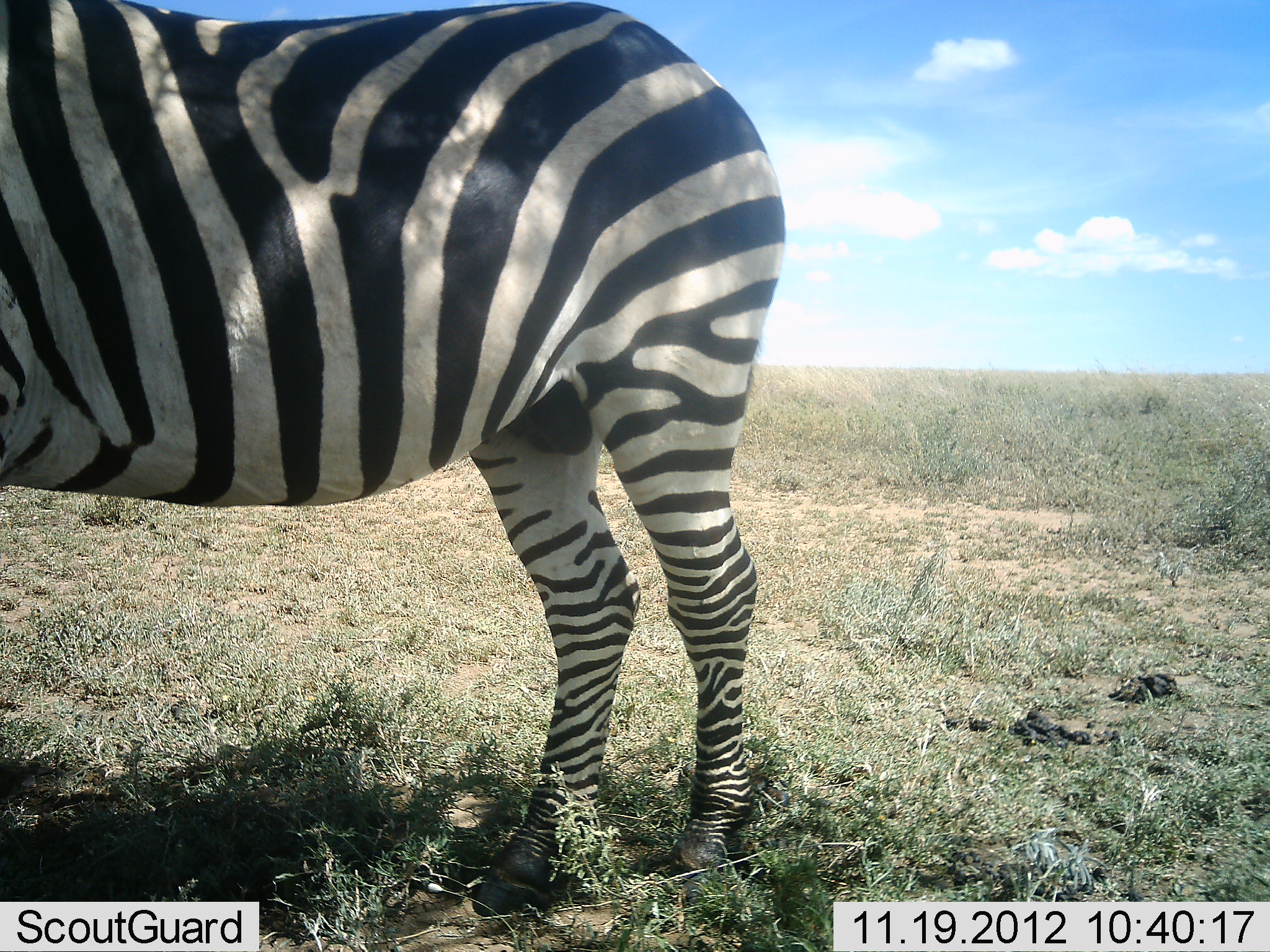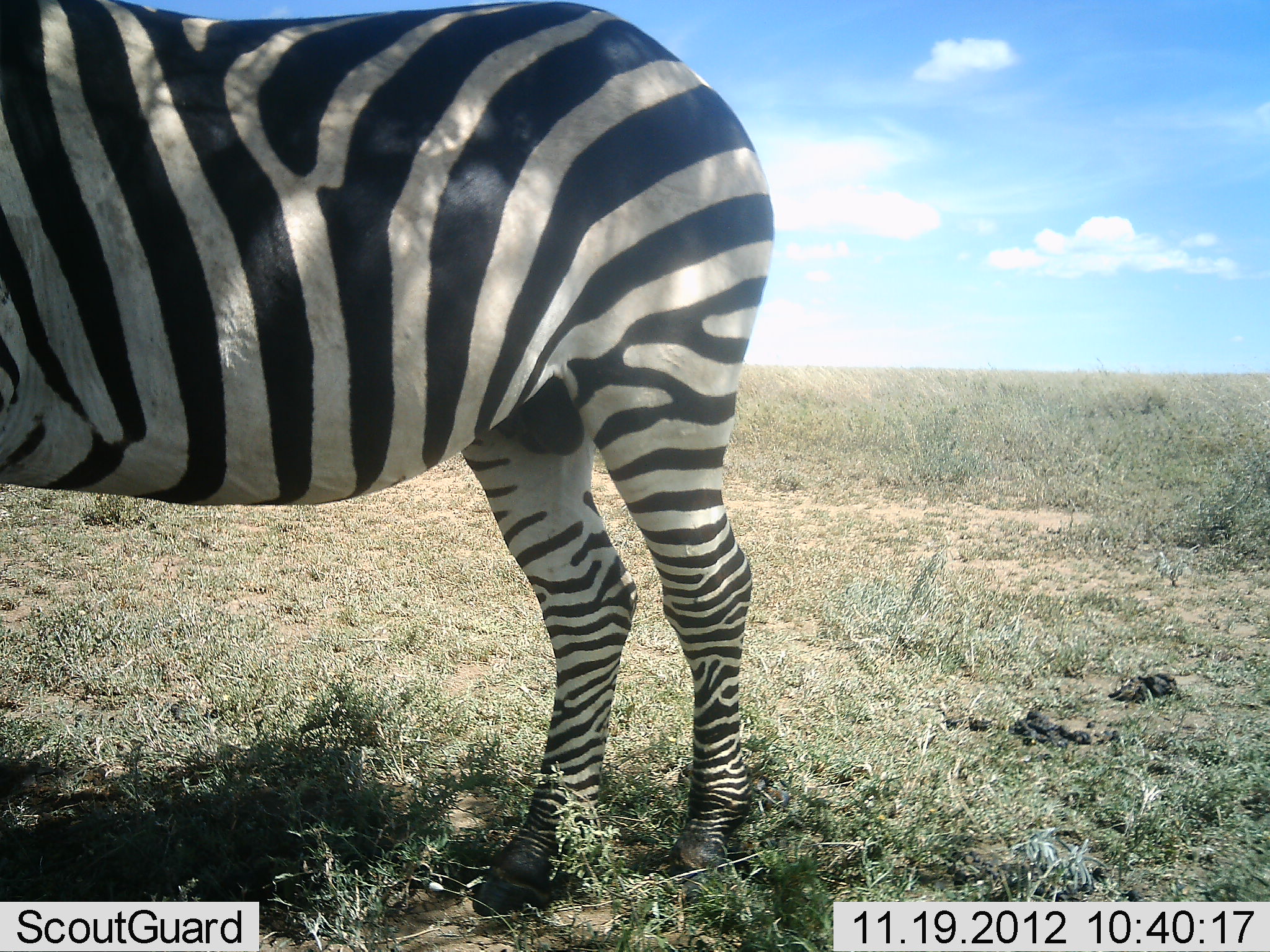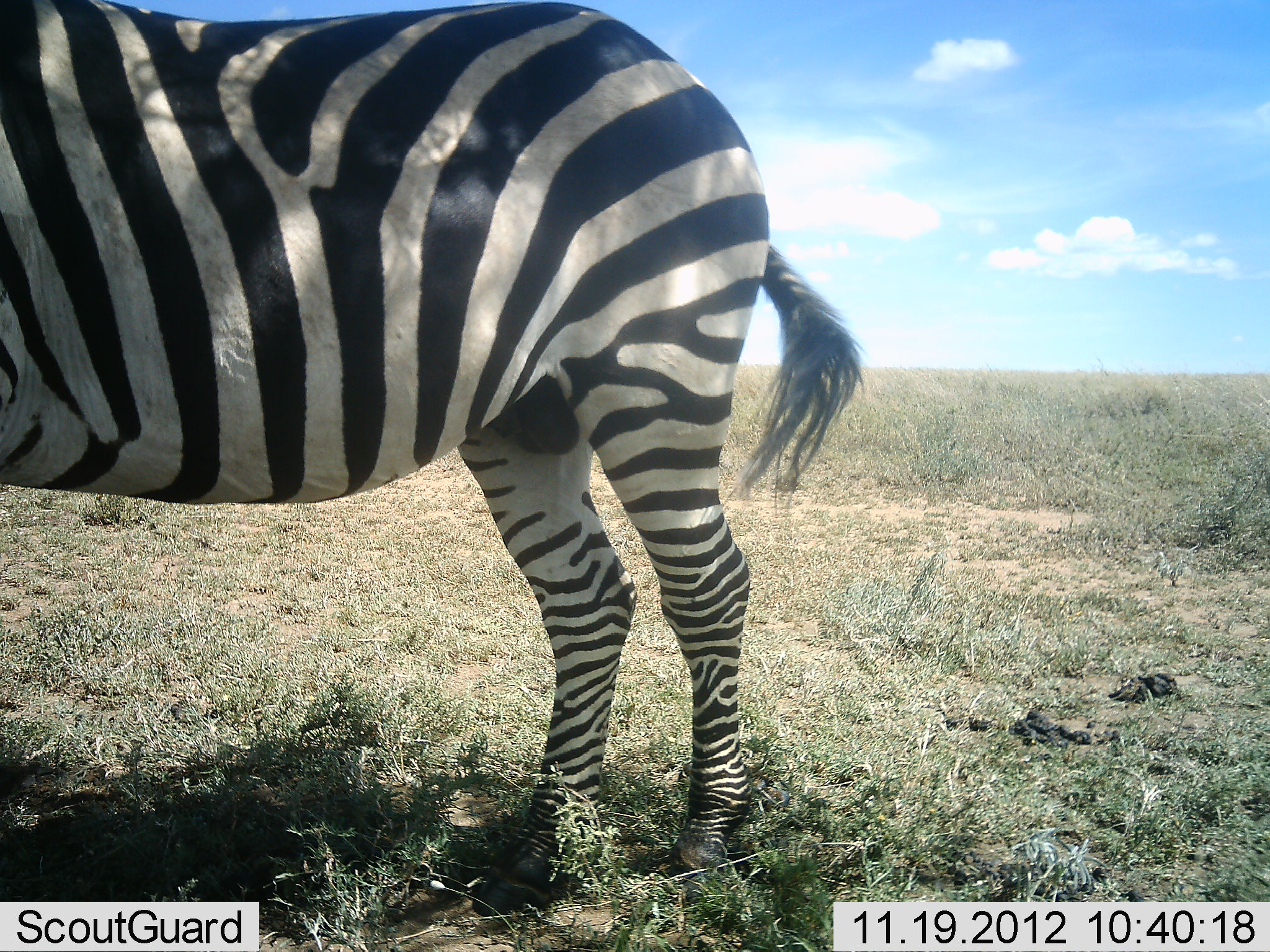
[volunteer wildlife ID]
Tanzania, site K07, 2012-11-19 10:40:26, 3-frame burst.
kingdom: Animalia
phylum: Chordata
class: Mammalia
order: Perissodactyla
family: Equidae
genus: Equus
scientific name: Equus quagga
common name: plains zebra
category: zebra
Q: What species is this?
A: Zebra (plains zebra) (Equus quagga).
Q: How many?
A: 1.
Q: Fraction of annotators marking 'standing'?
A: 90%.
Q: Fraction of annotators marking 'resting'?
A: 0%.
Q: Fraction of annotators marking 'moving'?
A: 0%.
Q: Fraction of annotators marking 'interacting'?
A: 0%.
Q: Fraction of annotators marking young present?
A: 0%.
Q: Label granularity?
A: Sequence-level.